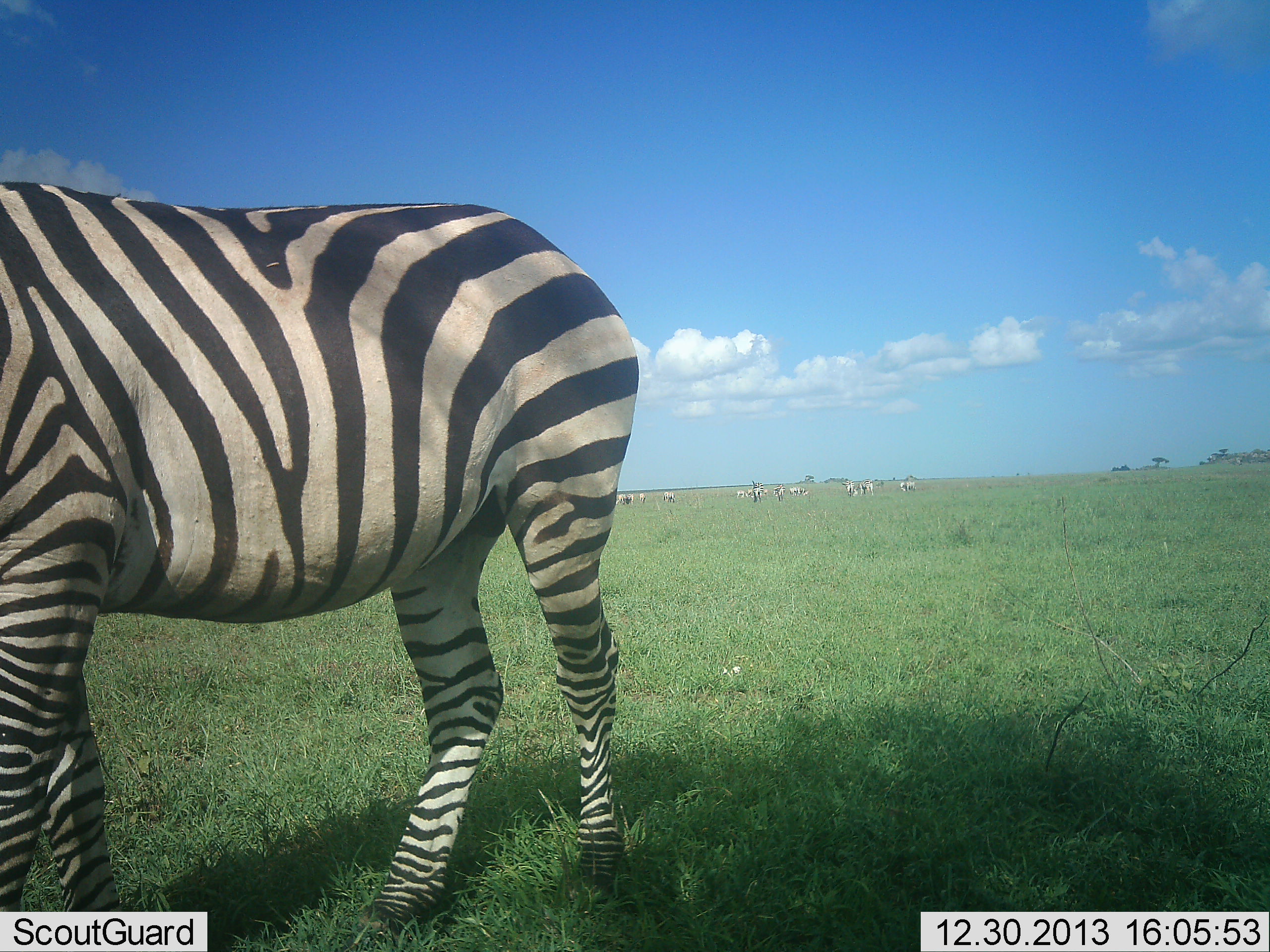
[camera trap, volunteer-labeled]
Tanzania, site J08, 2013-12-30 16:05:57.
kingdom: Animalia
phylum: Chordata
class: Mammalia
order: Perissodactyla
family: Equidae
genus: Equus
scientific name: Equus quagga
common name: plains zebra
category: zebra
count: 1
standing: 78%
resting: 6%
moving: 31%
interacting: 4%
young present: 1%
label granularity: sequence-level